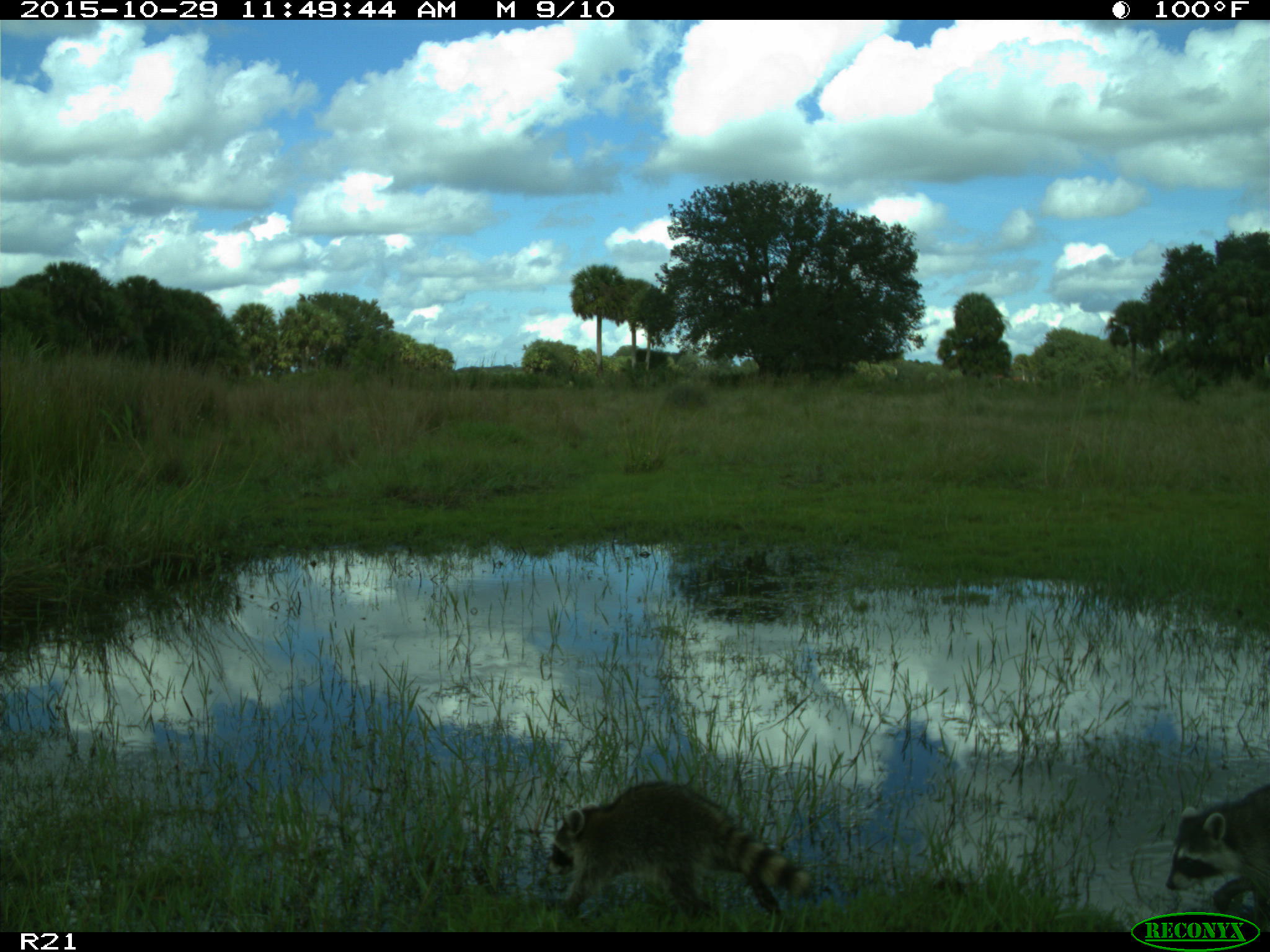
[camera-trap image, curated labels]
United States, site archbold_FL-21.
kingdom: Animalia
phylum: Chordata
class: Mammalia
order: Carnivora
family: Procyonidae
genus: Procyon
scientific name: Procyon lotor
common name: common raccoon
Procyon lotor (common raccoon).